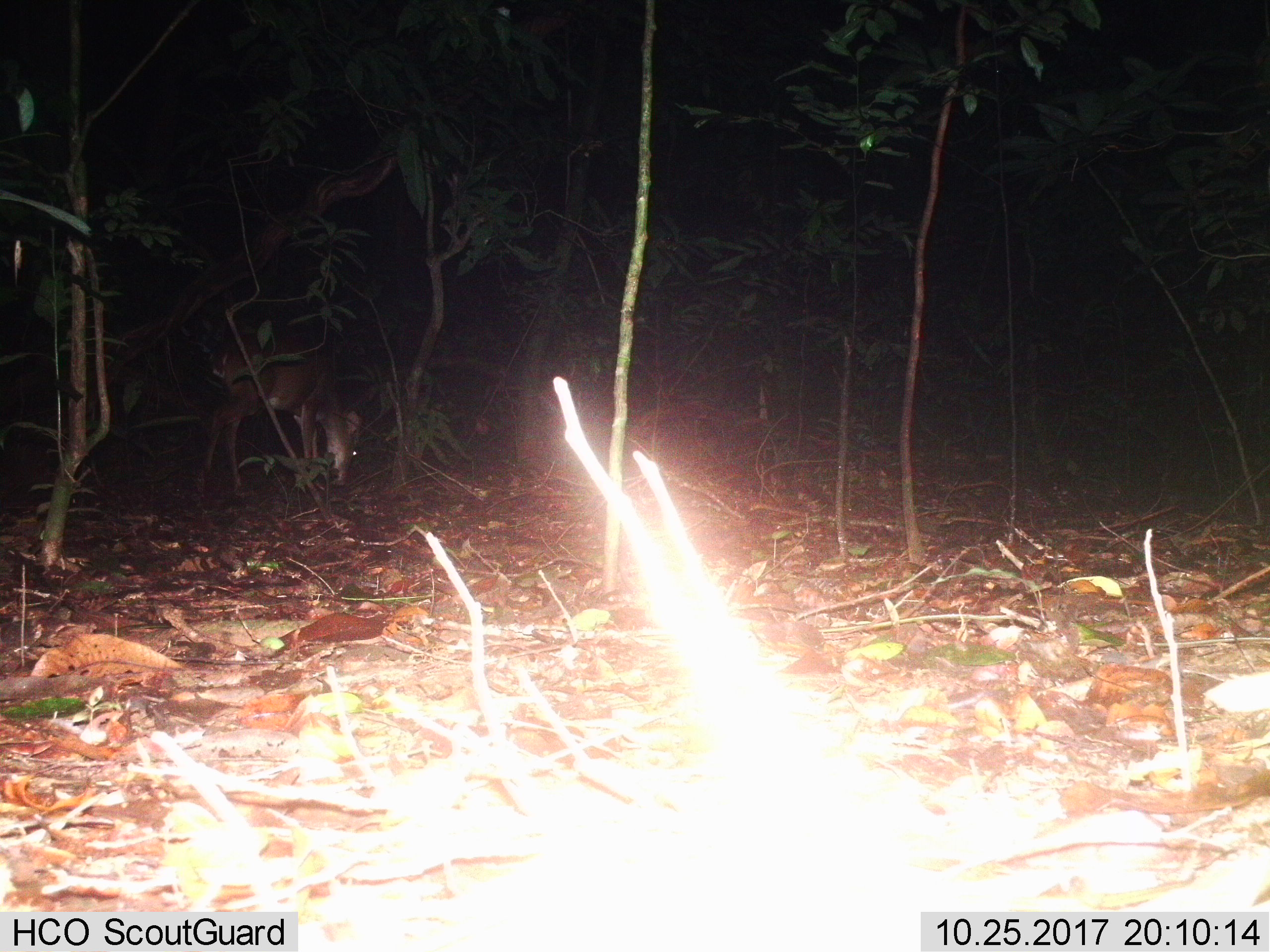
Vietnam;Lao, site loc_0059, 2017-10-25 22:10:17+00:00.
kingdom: Animalia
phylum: Chordata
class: Mammalia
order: Artiodactyla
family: Cervidae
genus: Muntiacus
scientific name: Muntiacus vuquangensis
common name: large-antlered muntjac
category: large antlered muntjac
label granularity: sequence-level